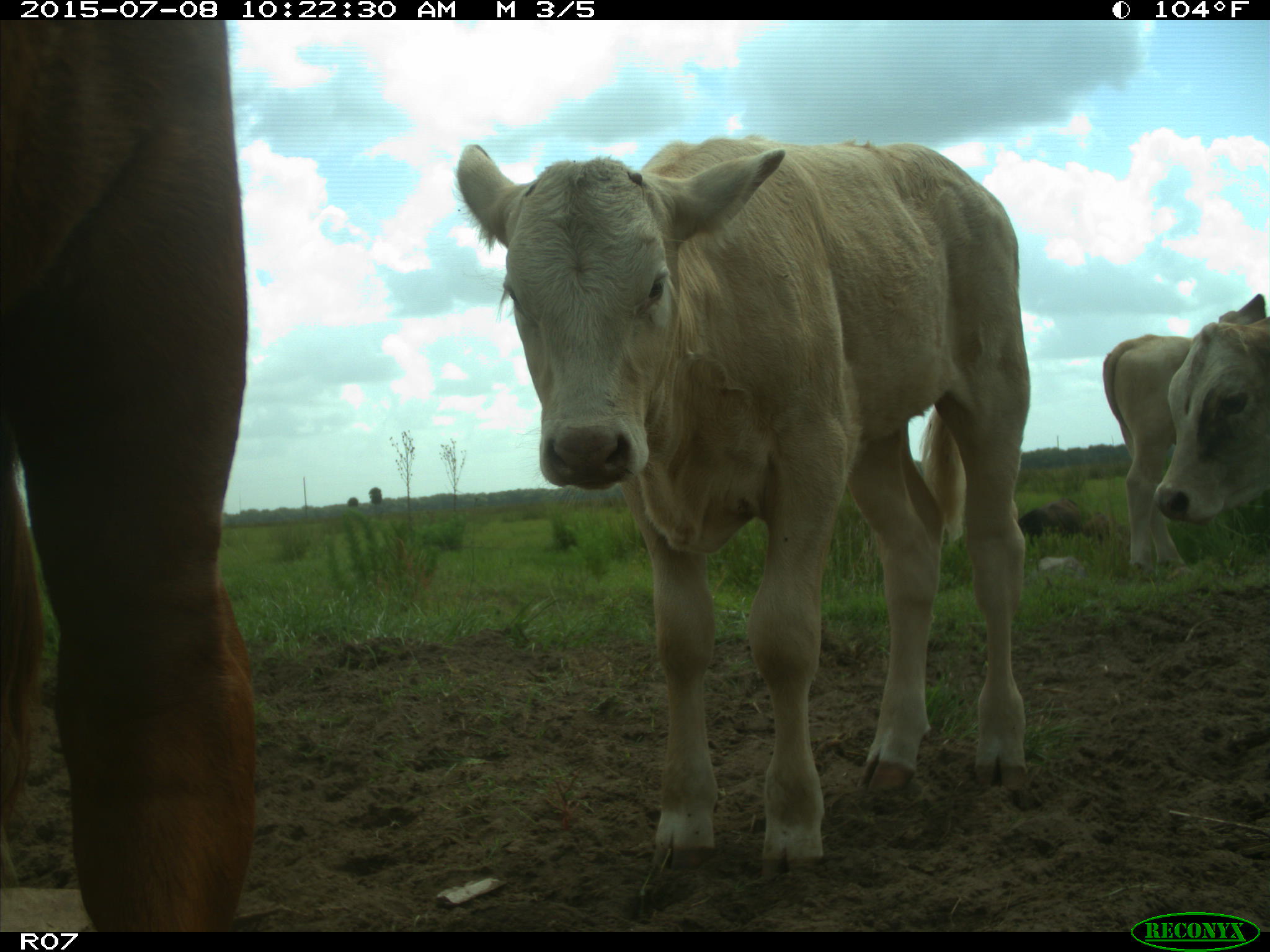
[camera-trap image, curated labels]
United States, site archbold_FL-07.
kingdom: Animalia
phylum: Chordata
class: Mammalia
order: Artiodactyla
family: Bovidae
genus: Bos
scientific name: Bos taurus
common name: domestic cow